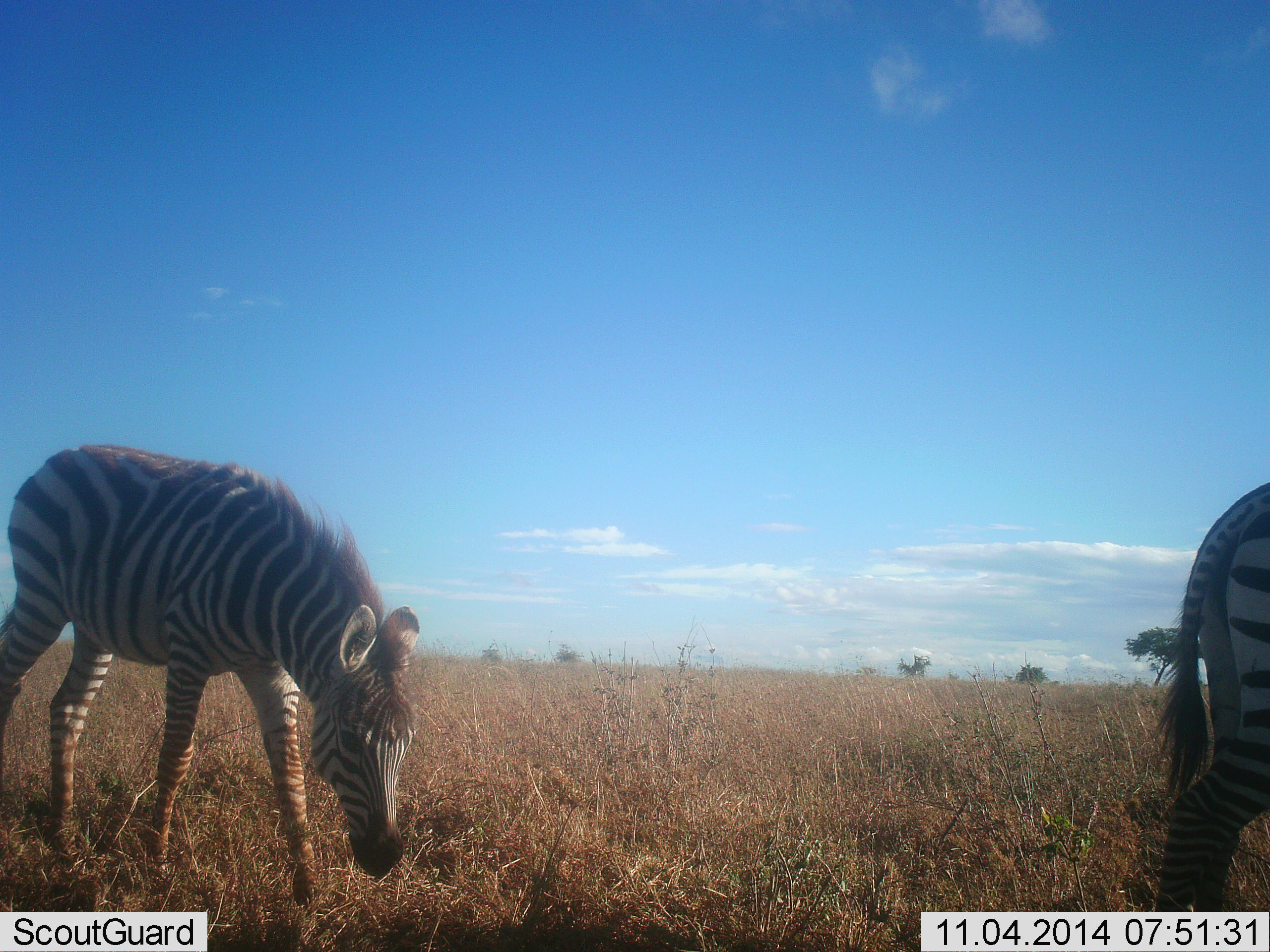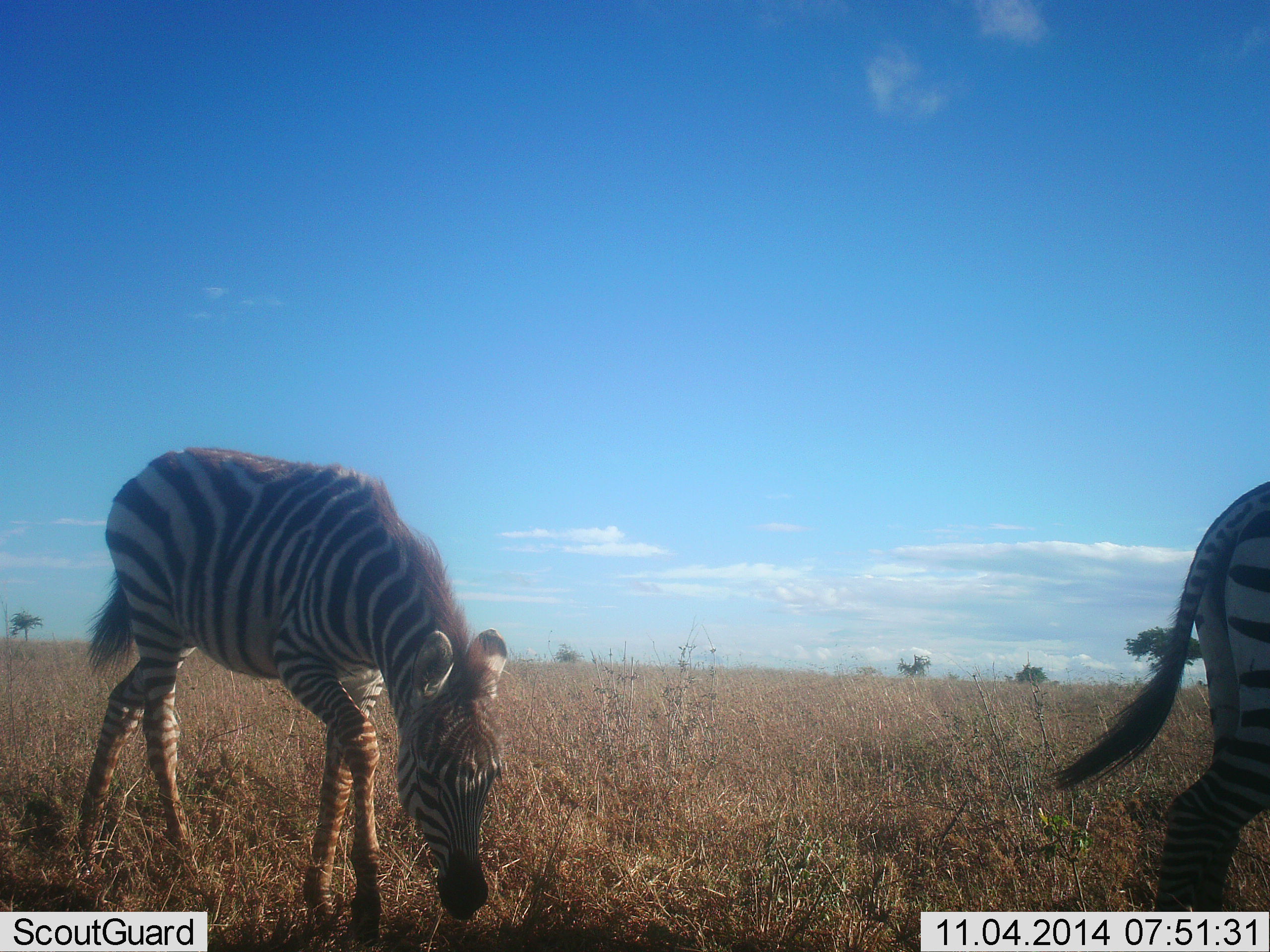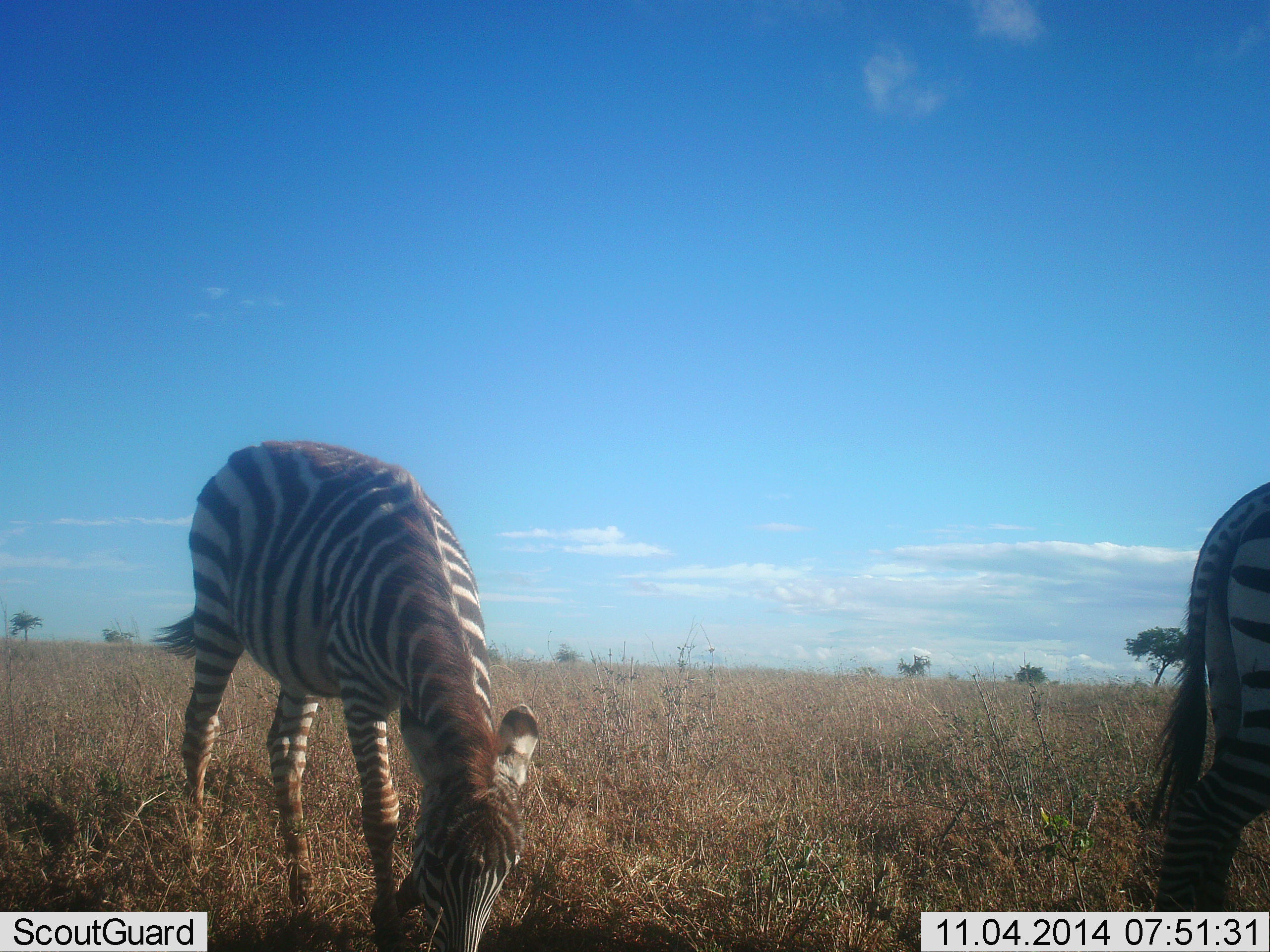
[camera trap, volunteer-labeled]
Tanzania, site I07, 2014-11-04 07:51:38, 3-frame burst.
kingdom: Animalia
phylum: Chordata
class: Mammalia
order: Perissodactyla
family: Equidae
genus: Equus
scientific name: Equus quagga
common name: plains zebra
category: zebra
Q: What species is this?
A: Zebra (plains zebra) (Equus quagga).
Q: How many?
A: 2.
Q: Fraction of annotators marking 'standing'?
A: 50%.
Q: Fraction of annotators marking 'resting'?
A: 0%.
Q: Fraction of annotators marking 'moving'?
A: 60%.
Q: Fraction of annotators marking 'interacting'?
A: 0%.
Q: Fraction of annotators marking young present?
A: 20%.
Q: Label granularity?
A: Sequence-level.